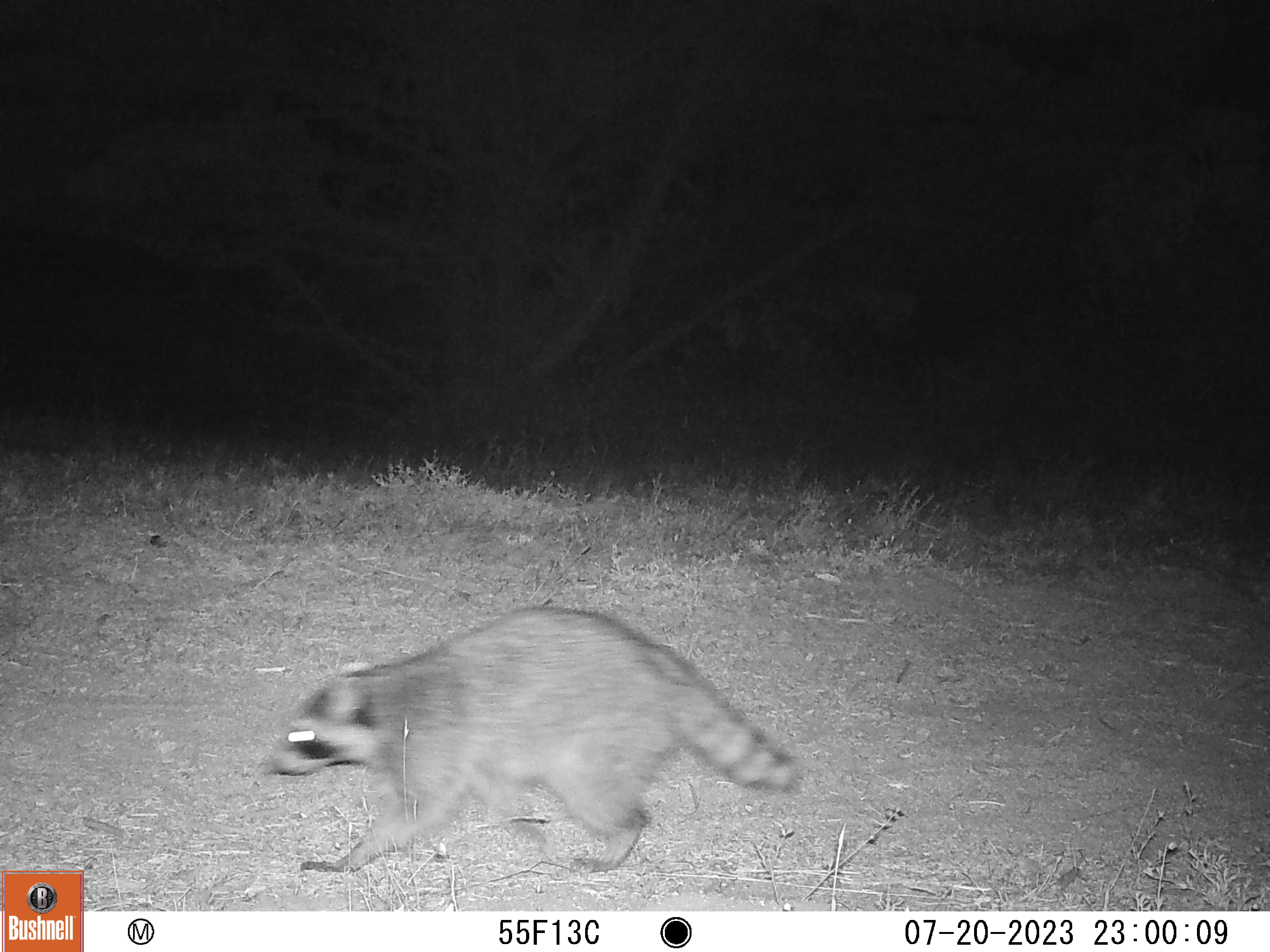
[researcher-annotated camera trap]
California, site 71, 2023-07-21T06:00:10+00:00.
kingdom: Animalia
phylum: Chordata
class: Mammalia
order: Carnivora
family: Procyonidae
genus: Procyon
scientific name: Procyon lotor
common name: raccoon